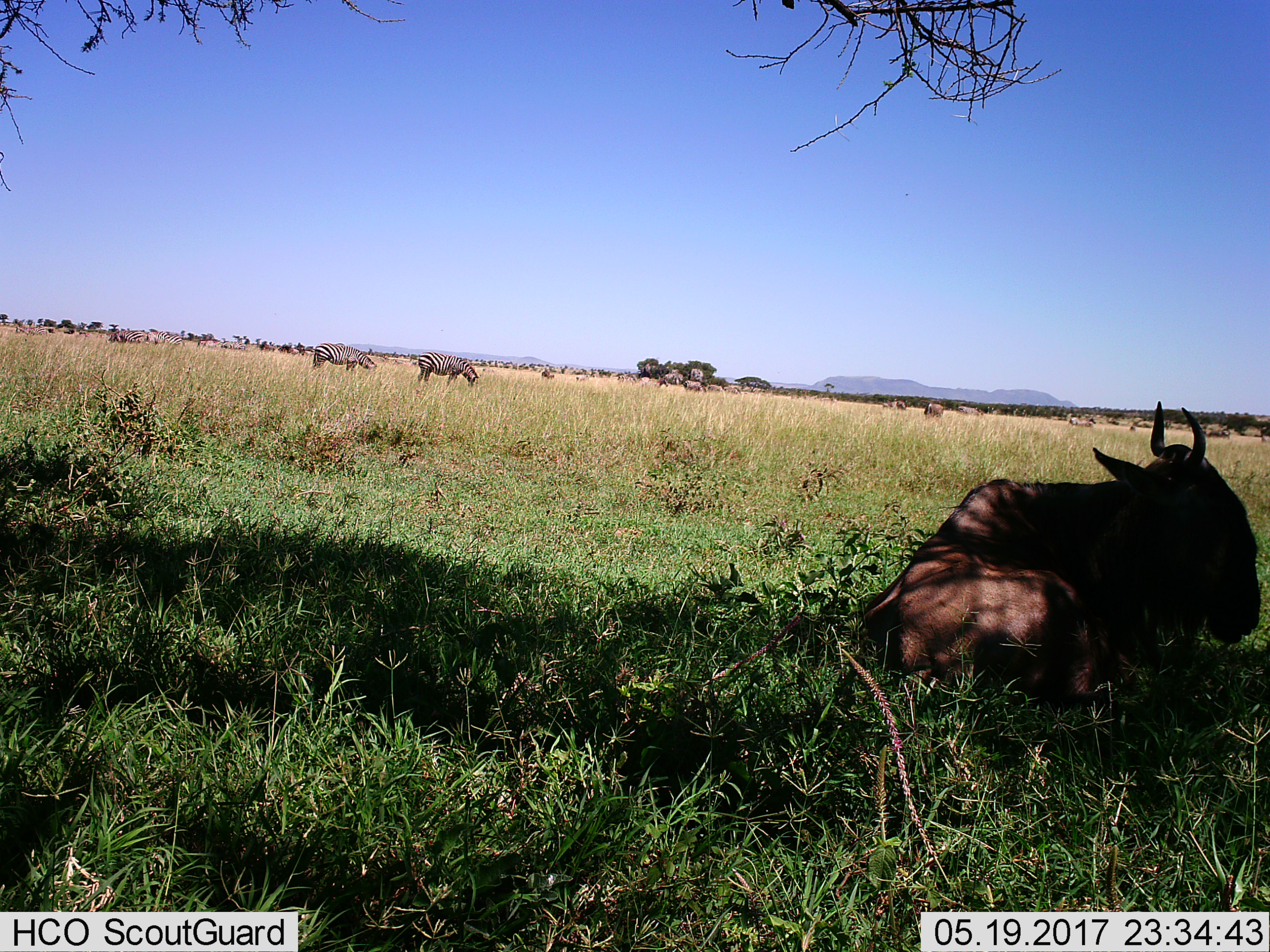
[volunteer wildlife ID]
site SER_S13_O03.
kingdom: Animalia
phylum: Chordata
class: Mammalia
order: Artiodactyla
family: Bovidae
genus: Connochaetes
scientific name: Connochaetes taurinus taurinus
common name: blue wildebeest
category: wildebeestblue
Wildebeestblue (blue wildebeest) (Connochaetes taurinus taurinus), count 1. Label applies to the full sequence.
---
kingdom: Animalia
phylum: Chordata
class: Mammalia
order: Perissodactyla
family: Equidae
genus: Equus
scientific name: Equus quagga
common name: plains zebra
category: zebraplains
Zebraplains (plains zebra) (Equus quagga), count 4. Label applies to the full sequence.